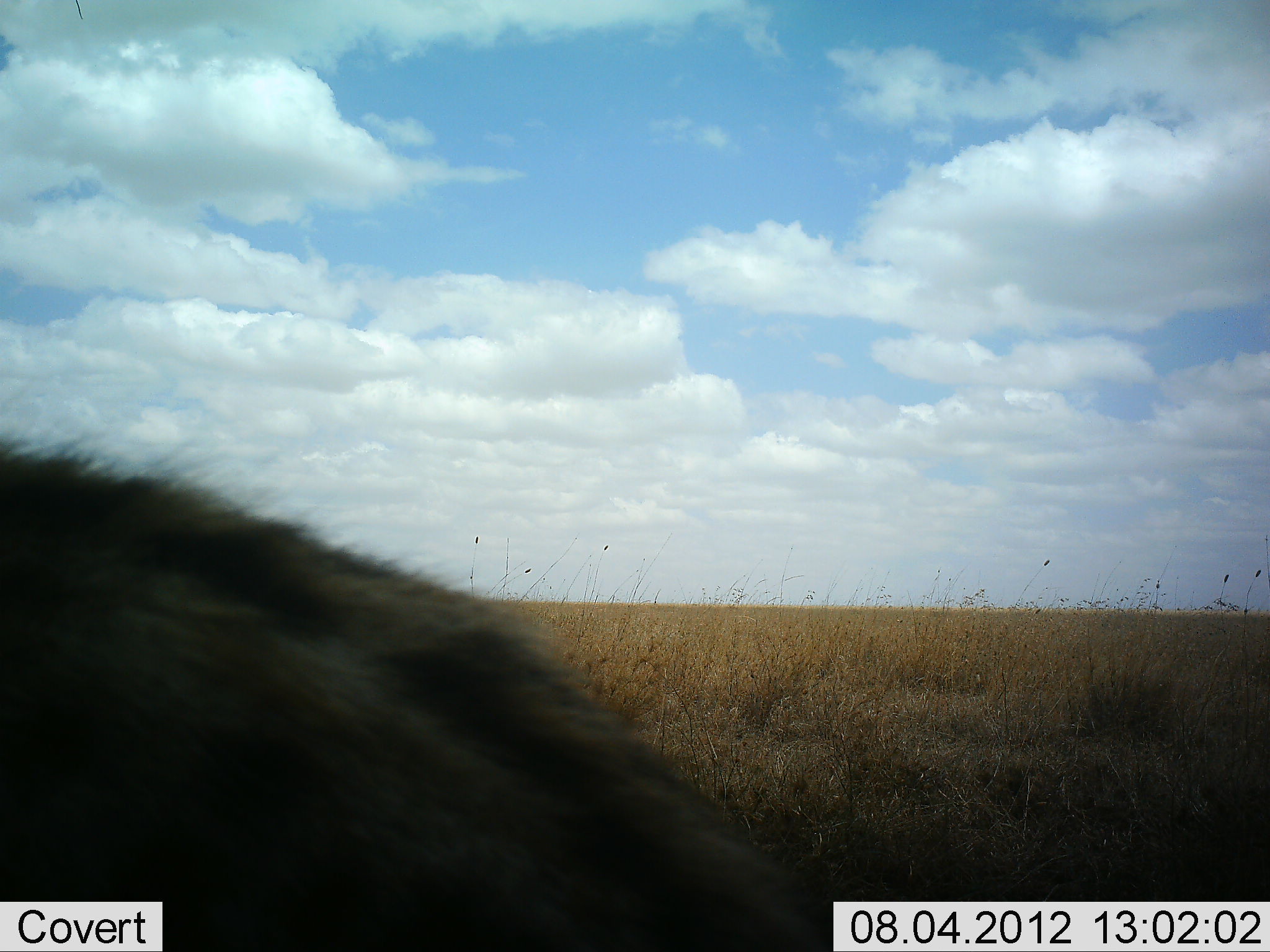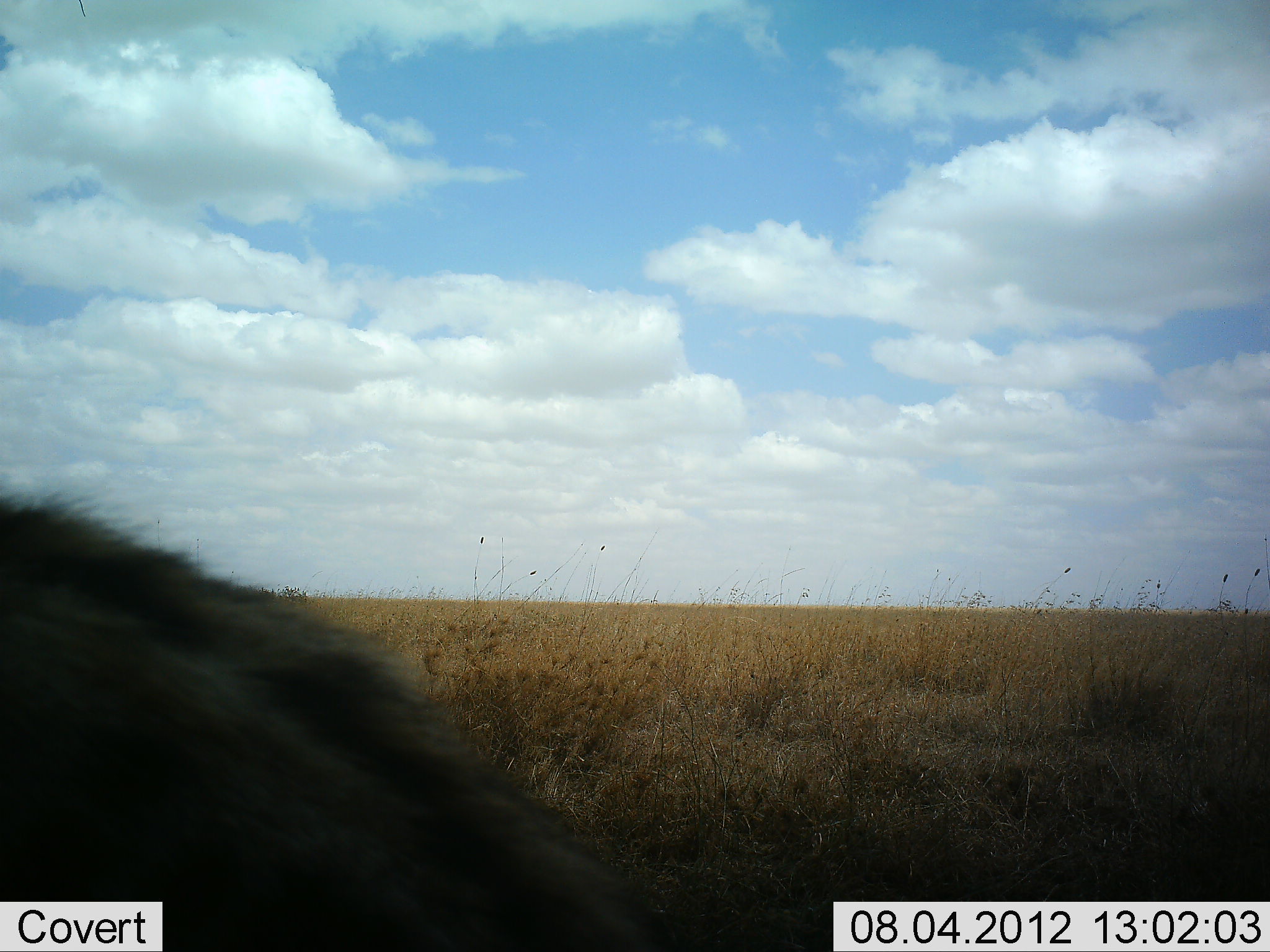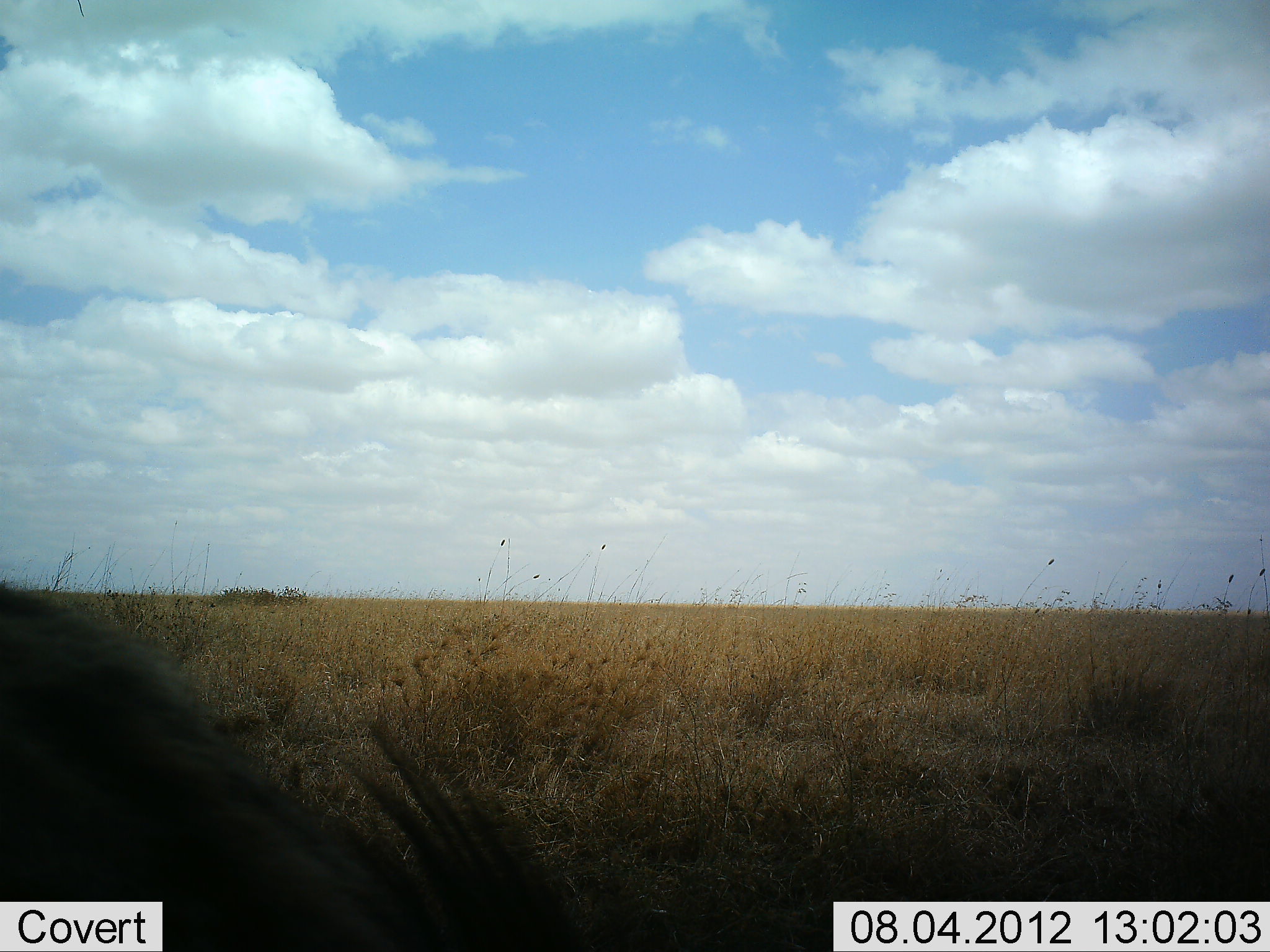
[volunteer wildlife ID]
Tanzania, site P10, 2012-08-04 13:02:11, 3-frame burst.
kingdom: Animalia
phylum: Chordata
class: Mammalia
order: Carnivora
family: Hyaenidae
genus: Crocuta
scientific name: Crocuta crocuta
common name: spotted hyena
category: hyenaspotted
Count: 1.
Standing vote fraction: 90%.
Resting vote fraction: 10%.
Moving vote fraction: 0%.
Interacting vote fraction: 0%.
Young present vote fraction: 0%.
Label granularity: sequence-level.